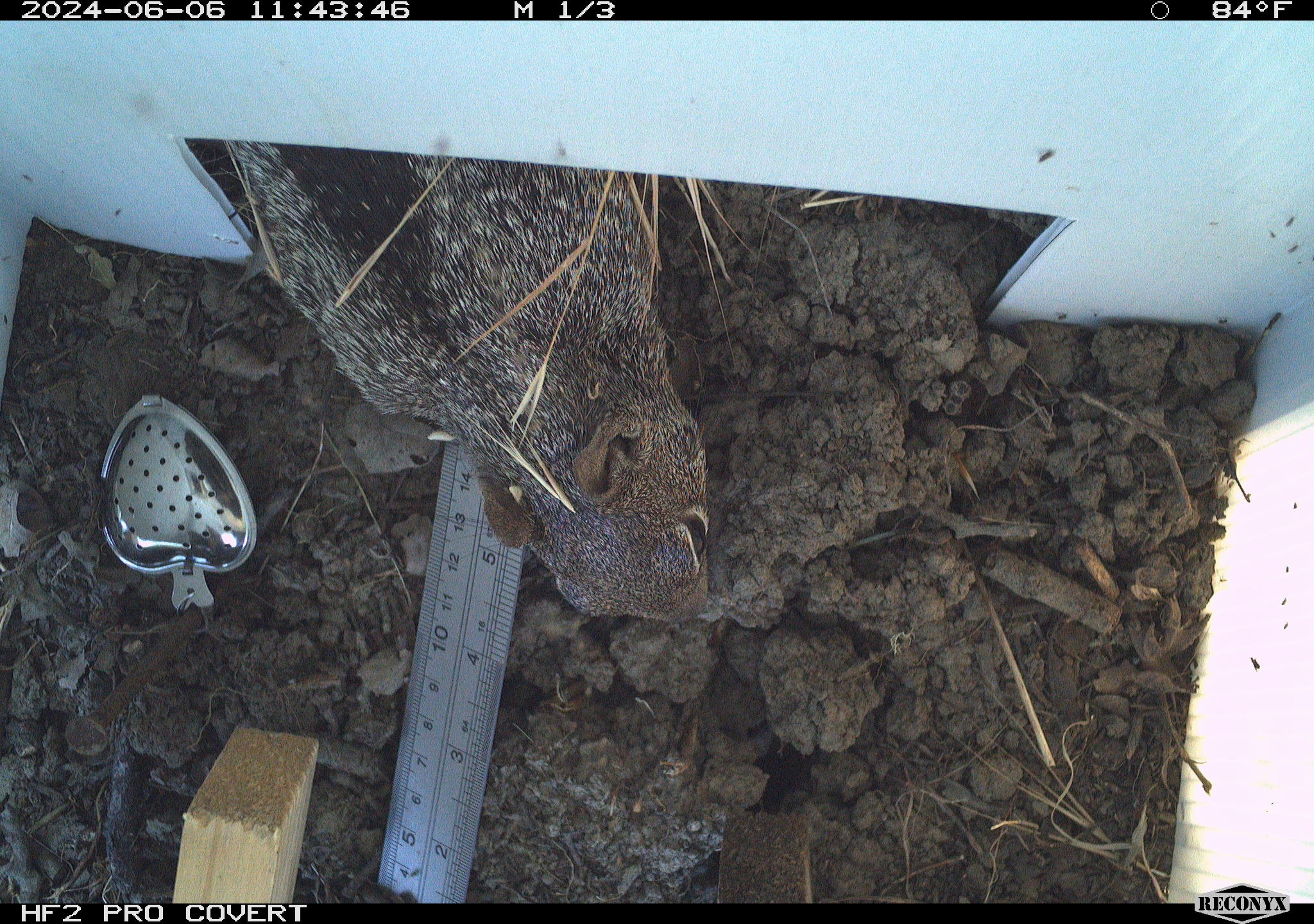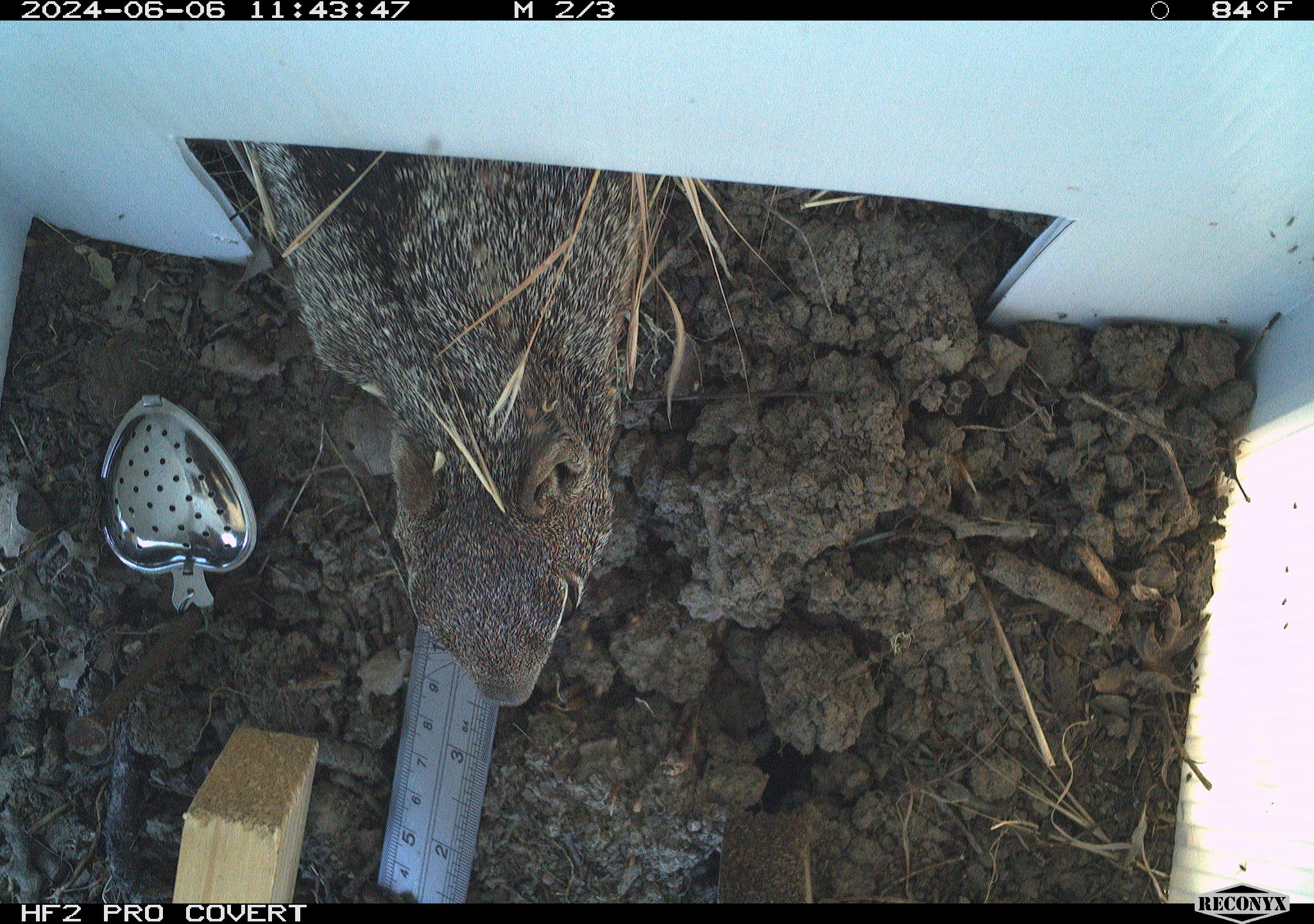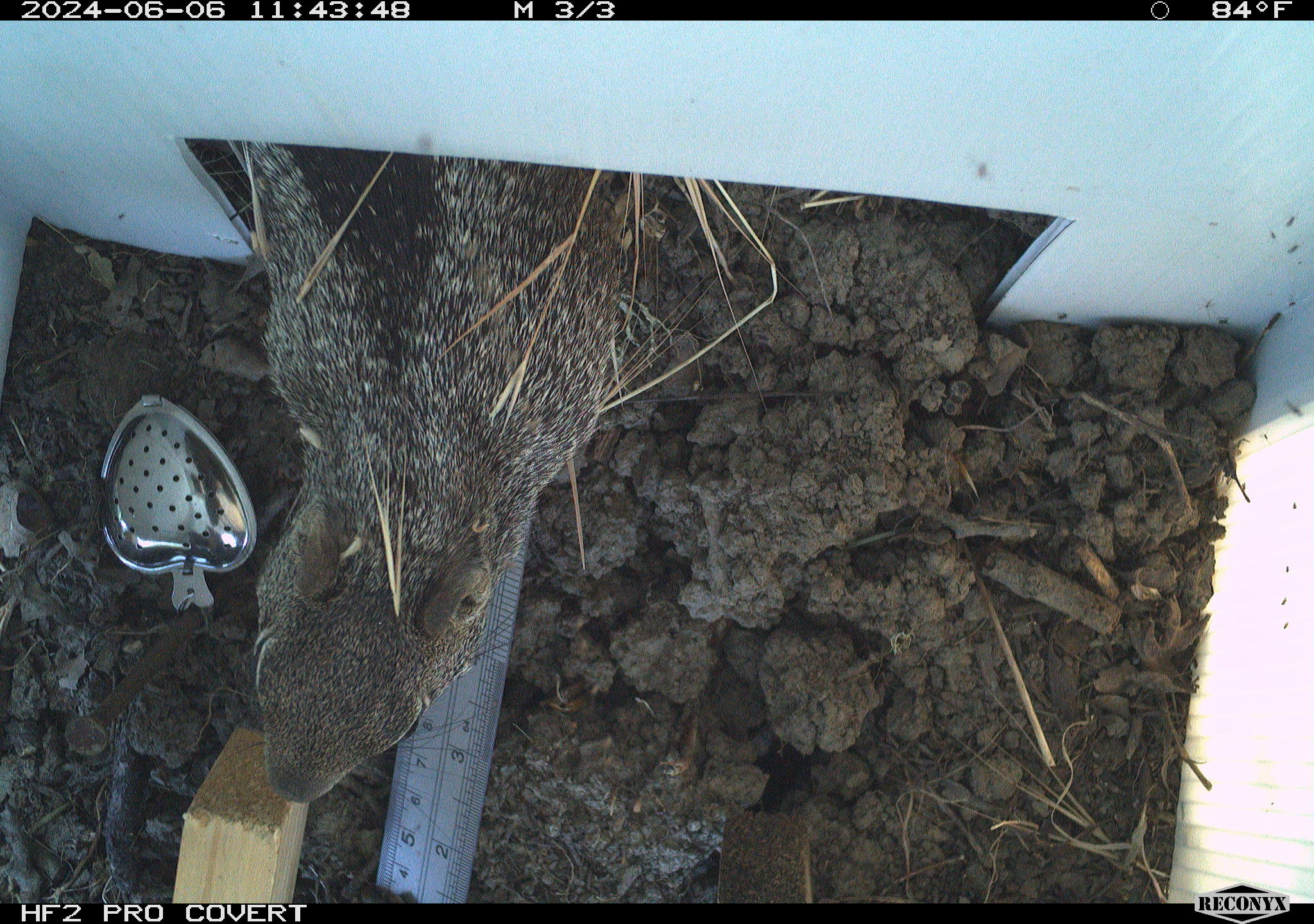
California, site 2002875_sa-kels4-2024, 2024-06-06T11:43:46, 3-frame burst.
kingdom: Animalia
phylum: Chordata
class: Mammalia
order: Rodentia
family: Sciuridae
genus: Otospermophilus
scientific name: Otospermophilus beecheyi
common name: california ground squirrel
California ground squirrel (Otospermophilus beecheyi).